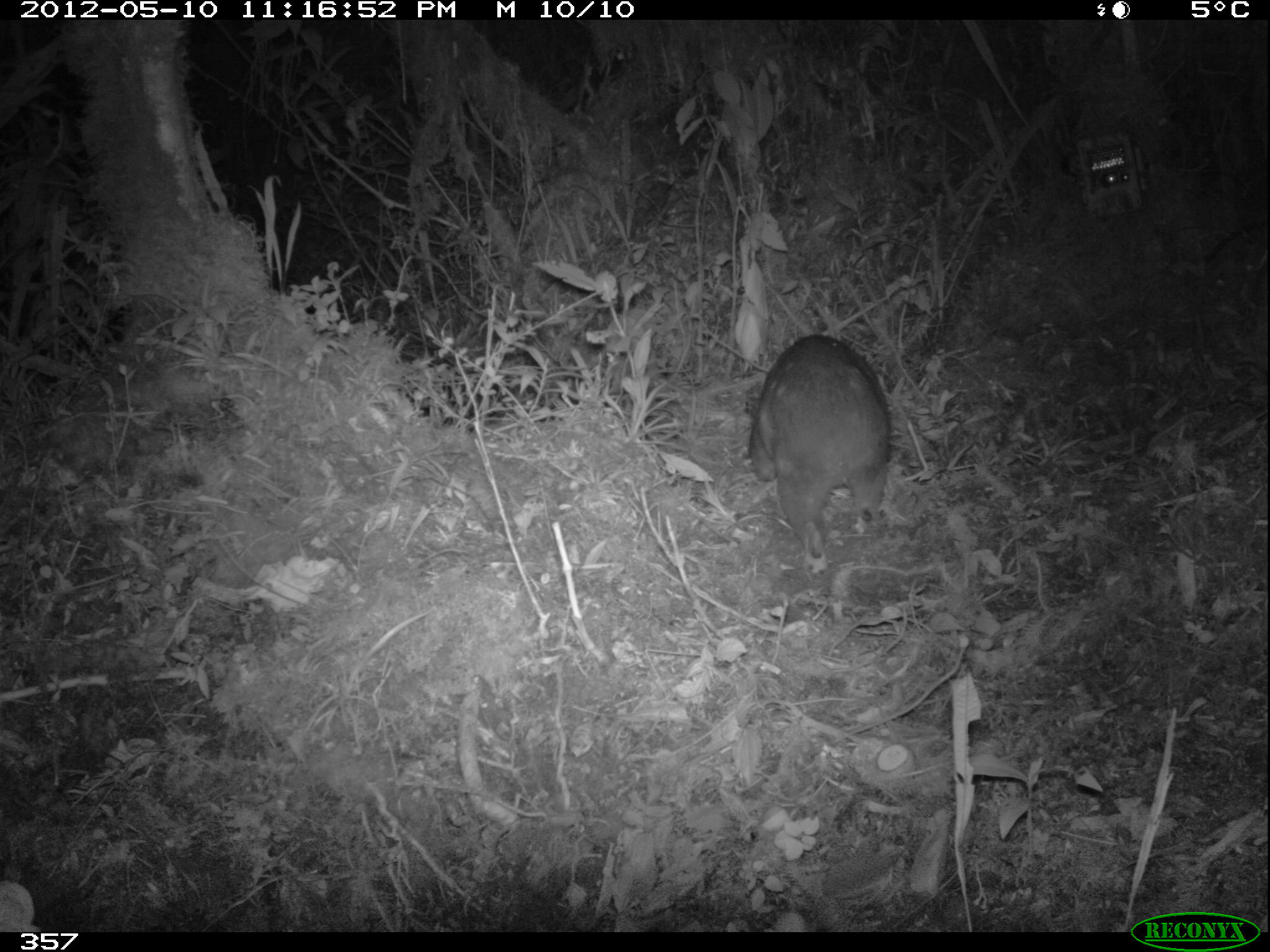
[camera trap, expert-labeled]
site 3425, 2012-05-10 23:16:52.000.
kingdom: Animalia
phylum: Chordata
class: Mammalia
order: Rodentia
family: Cuniculidae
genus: Cuniculus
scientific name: Cuniculus taczanowskii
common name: mountain paca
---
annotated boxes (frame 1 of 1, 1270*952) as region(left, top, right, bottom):
cuniculus taczanowskii: region(746, 332, 893, 576)